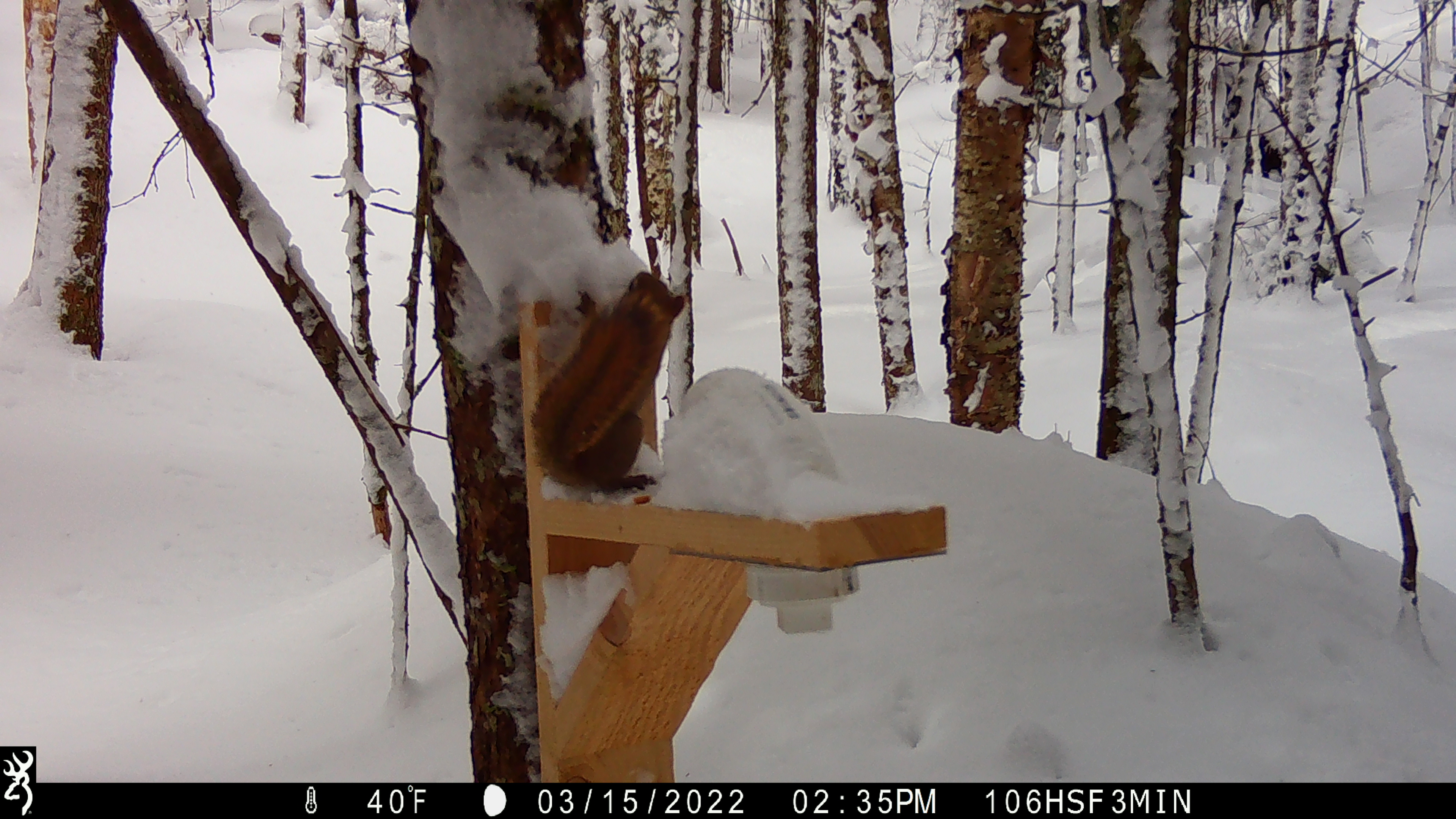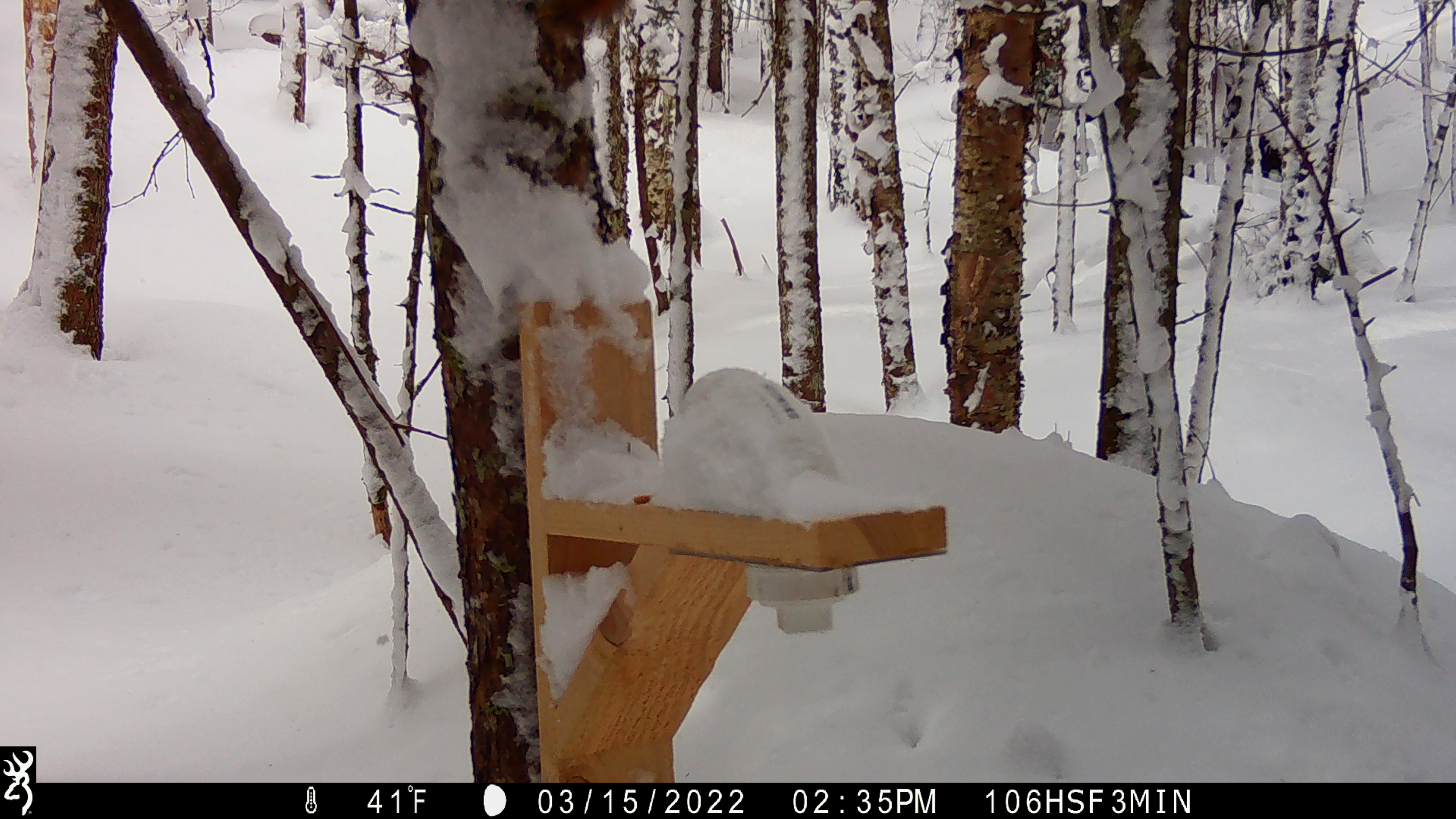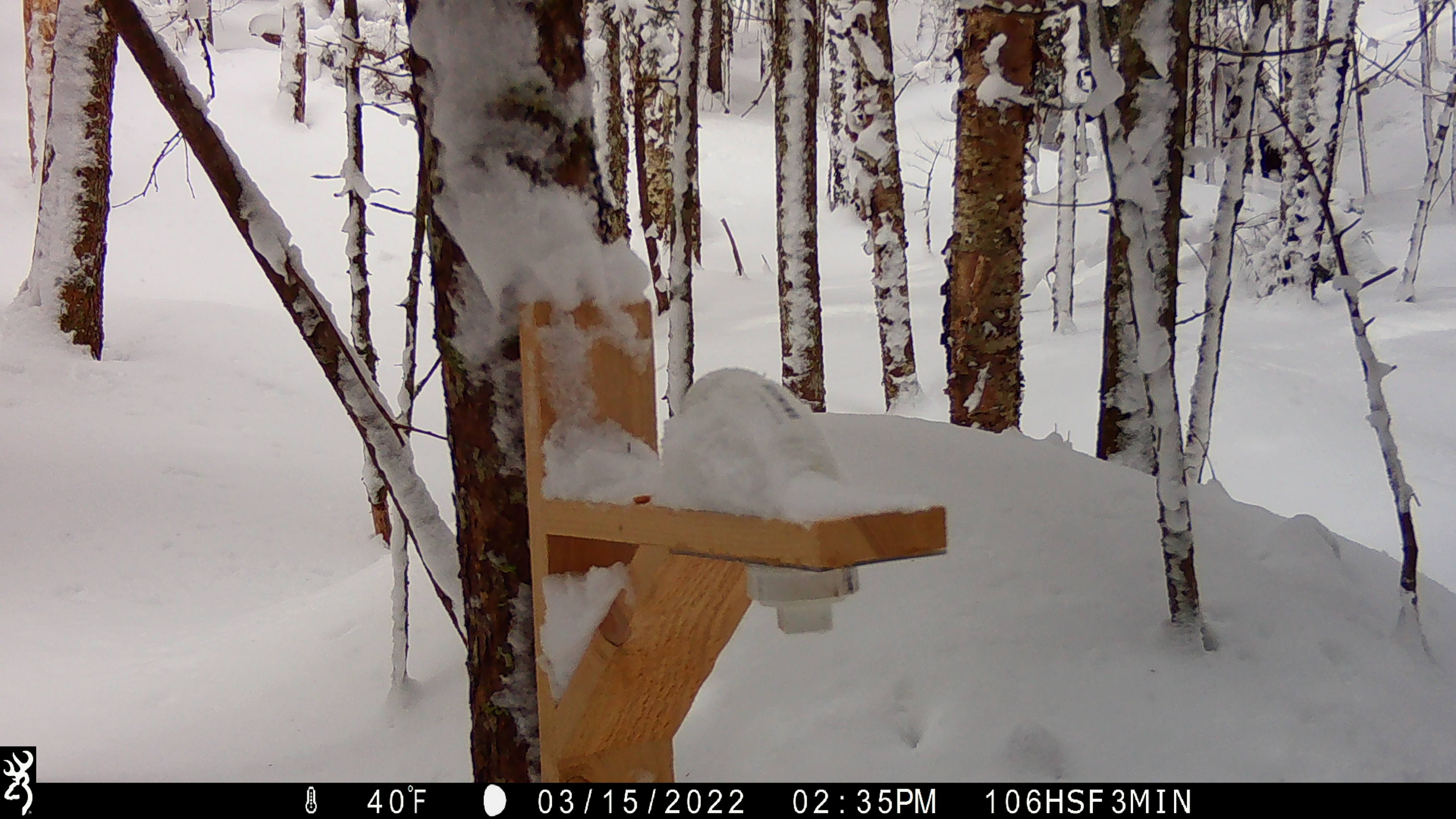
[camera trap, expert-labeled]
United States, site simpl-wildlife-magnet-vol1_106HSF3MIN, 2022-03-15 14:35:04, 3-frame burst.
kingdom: Animalia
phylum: Chordata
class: Mammalia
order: Rodentia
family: Sciuridae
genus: Tamiasciurus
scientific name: Tamiasciurus hudsonicus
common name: red squirrel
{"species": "red squirrel (Tamiasciurus hudsonicus)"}